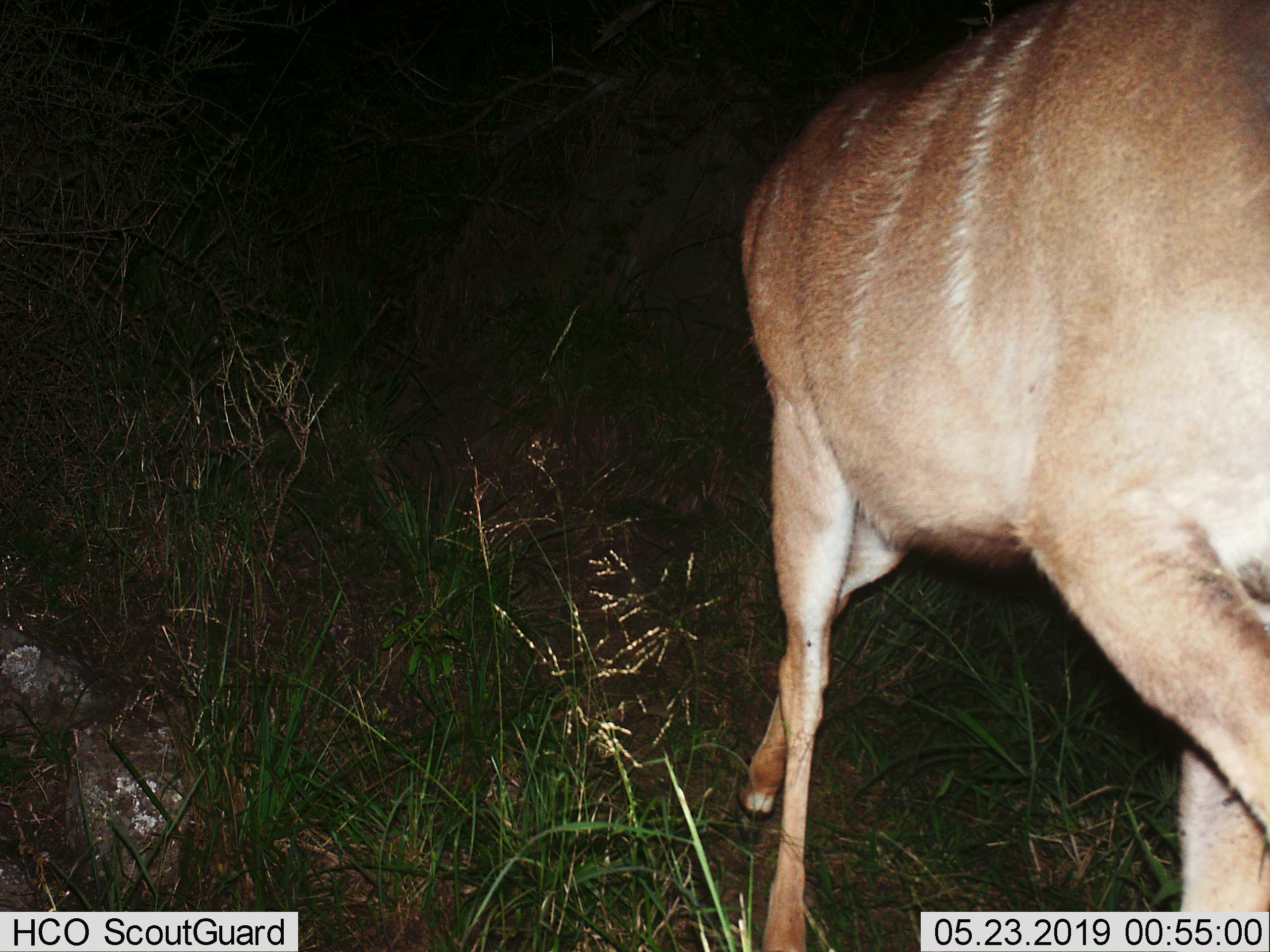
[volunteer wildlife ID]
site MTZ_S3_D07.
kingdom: Animalia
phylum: Chordata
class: Mammalia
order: Artiodactyla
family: Bovidae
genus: Tragelaphus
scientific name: Tragelaphus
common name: kudu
Kudu (Tragelaphus), count 1. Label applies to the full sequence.